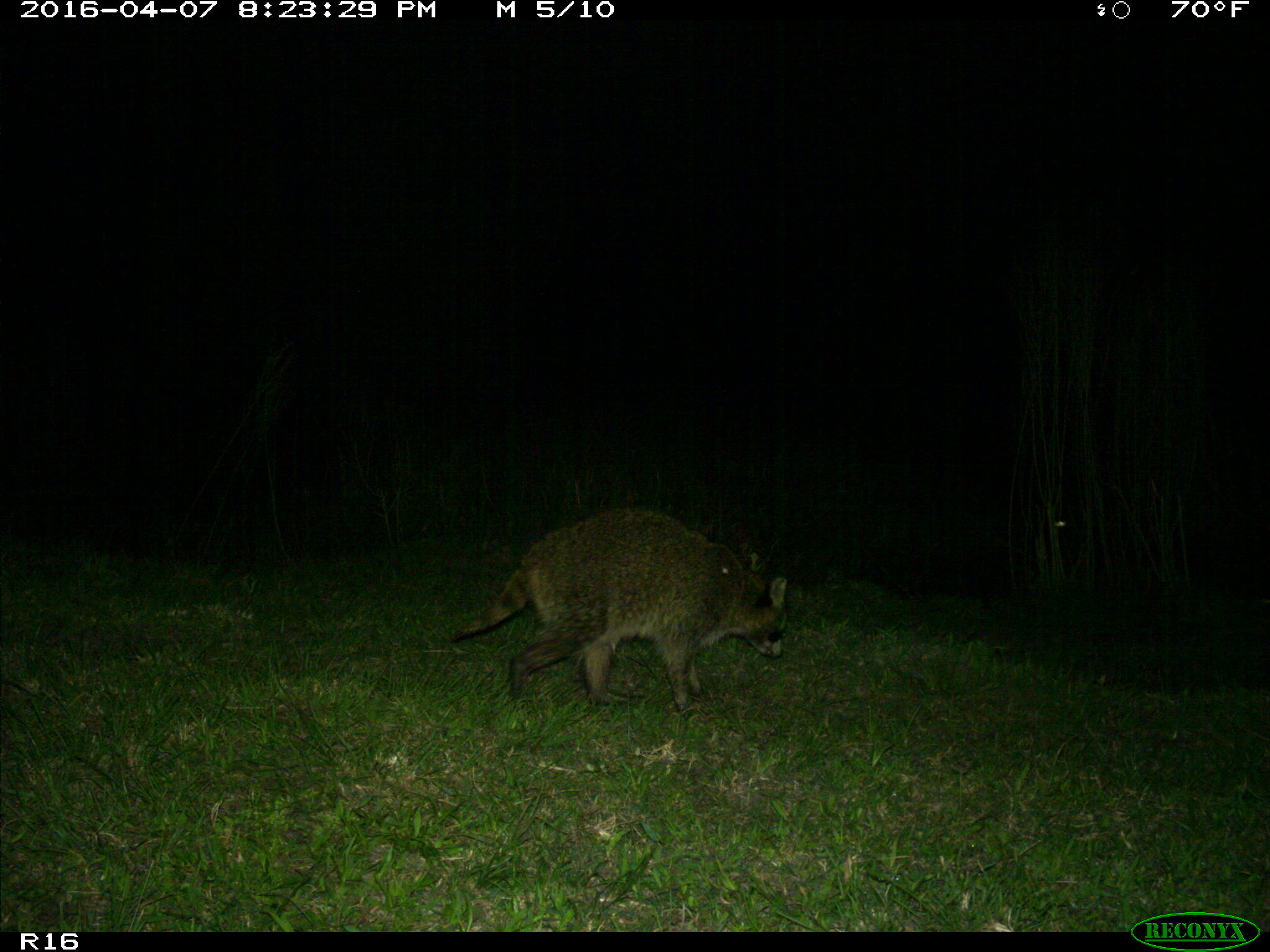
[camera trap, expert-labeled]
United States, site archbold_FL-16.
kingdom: Animalia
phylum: Chordata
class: Mammalia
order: Carnivora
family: Procyonidae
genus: Procyon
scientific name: Procyon lotor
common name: common raccoon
Procyon lotor (common raccoon).